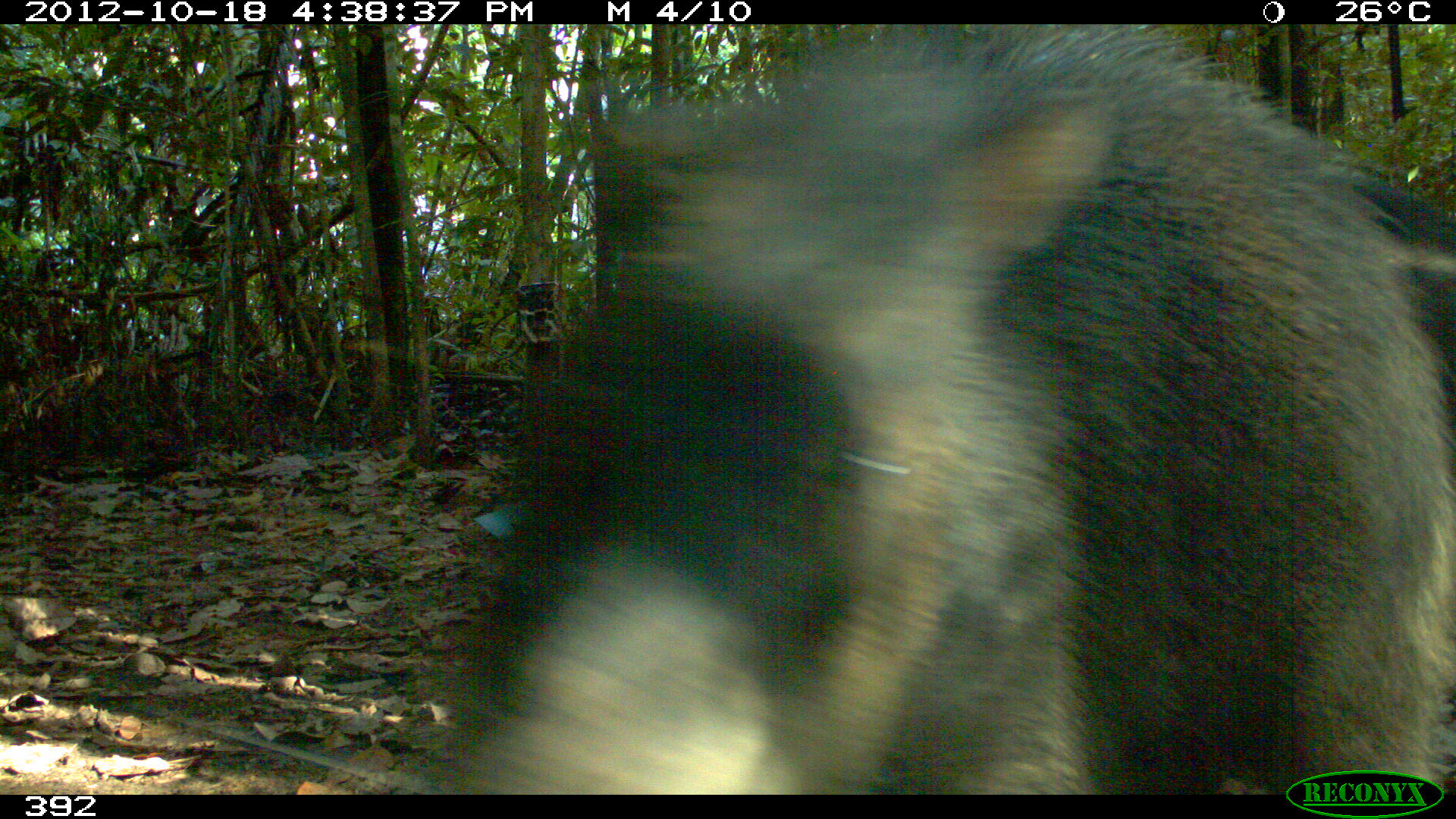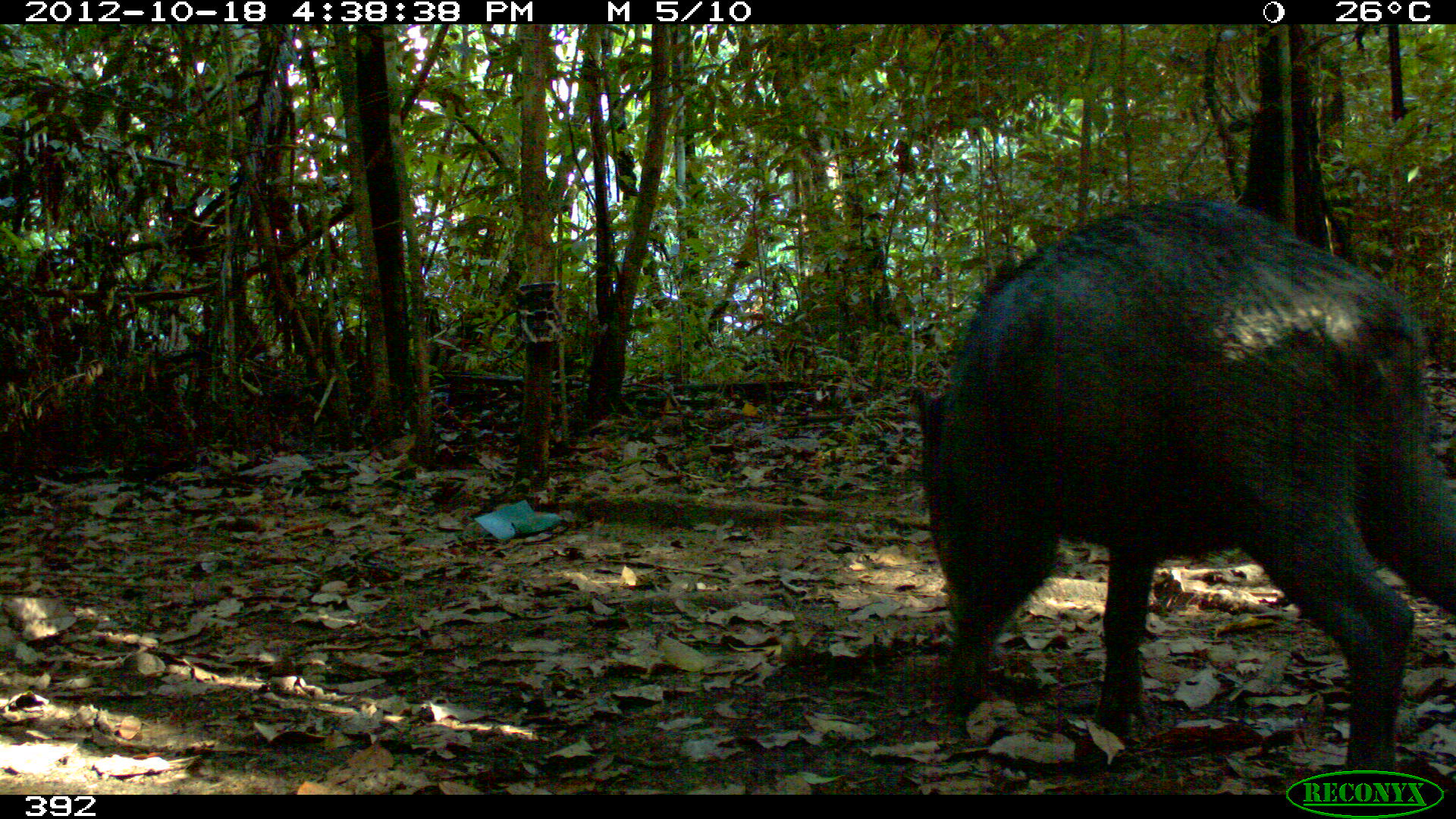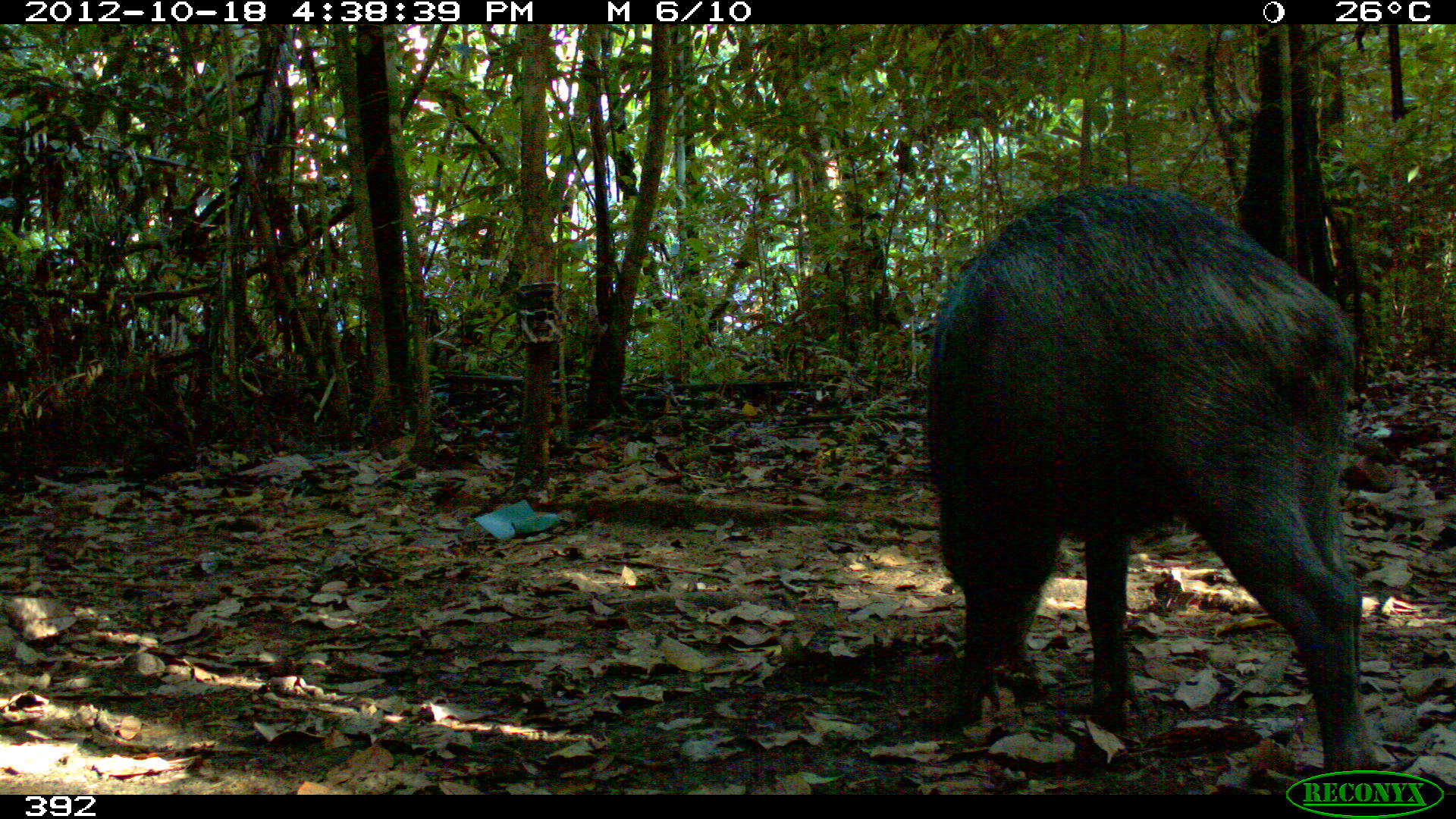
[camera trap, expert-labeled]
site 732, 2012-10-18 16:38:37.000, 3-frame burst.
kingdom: Animalia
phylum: Chordata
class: Mammalia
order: Artiodactyla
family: Tayassuidae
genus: Tayassu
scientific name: Tayassu pecari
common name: white-lipped peccary